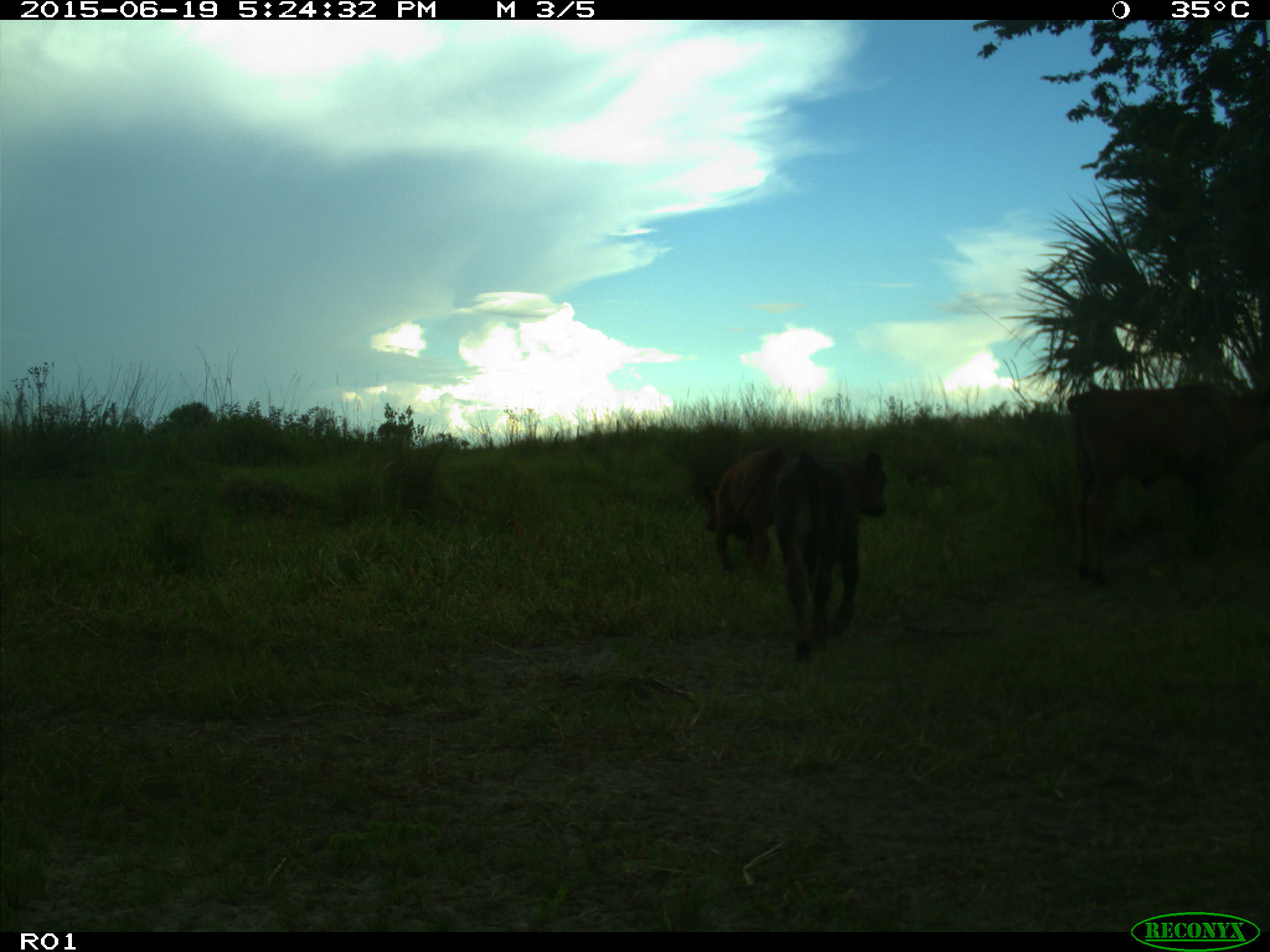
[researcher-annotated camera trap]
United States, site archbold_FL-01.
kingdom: Animalia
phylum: Chordata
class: Mammalia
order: Artiodactyla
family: Bovidae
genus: Bos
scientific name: Bos taurus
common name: domestic cow